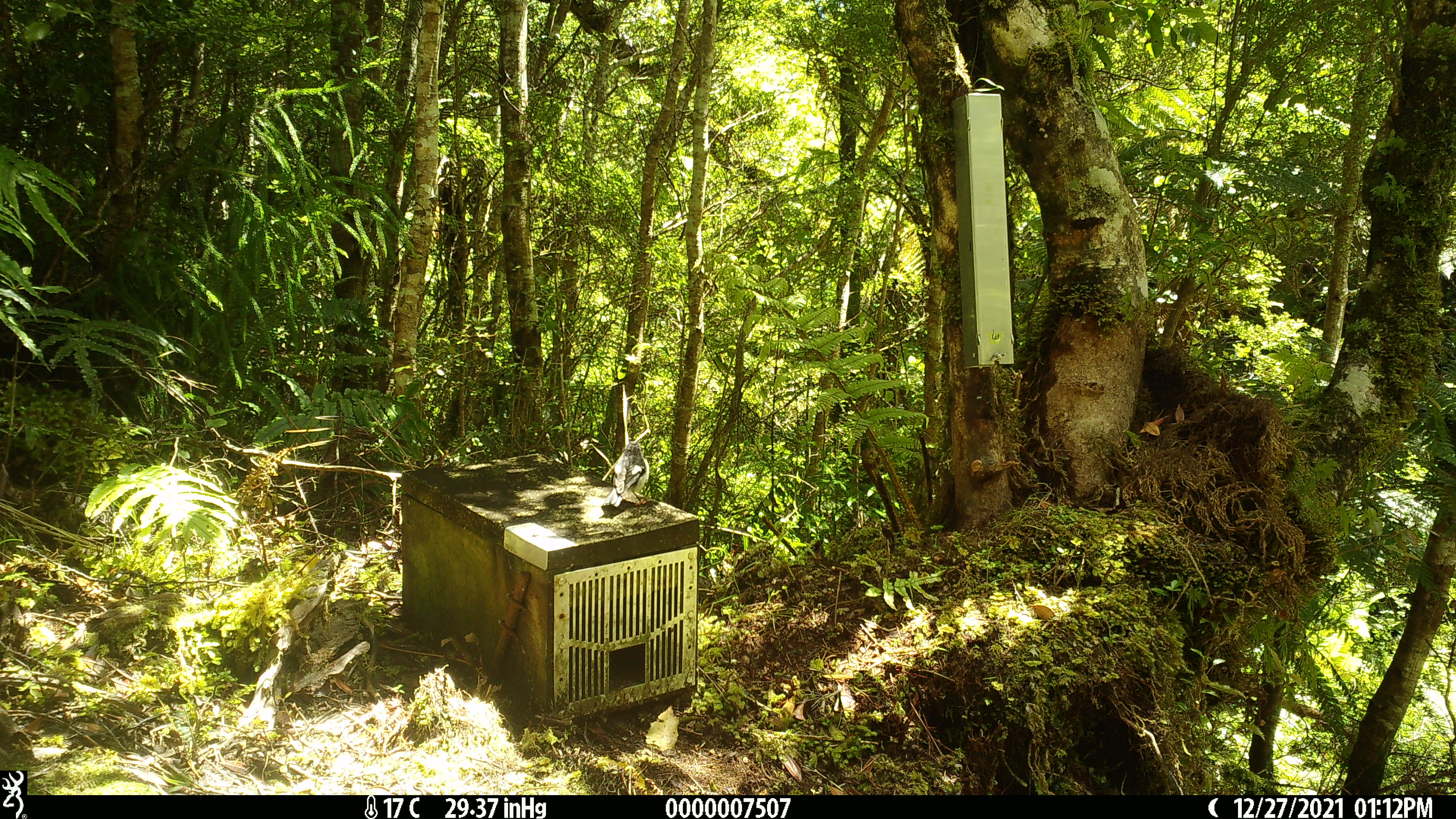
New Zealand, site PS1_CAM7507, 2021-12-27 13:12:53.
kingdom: Animalia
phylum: Chordata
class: Aves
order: Passeriformes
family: Petroicidae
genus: Petroica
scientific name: Petroica macrocephala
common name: tomtit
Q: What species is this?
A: Tomtit (Petroica macrocephala).